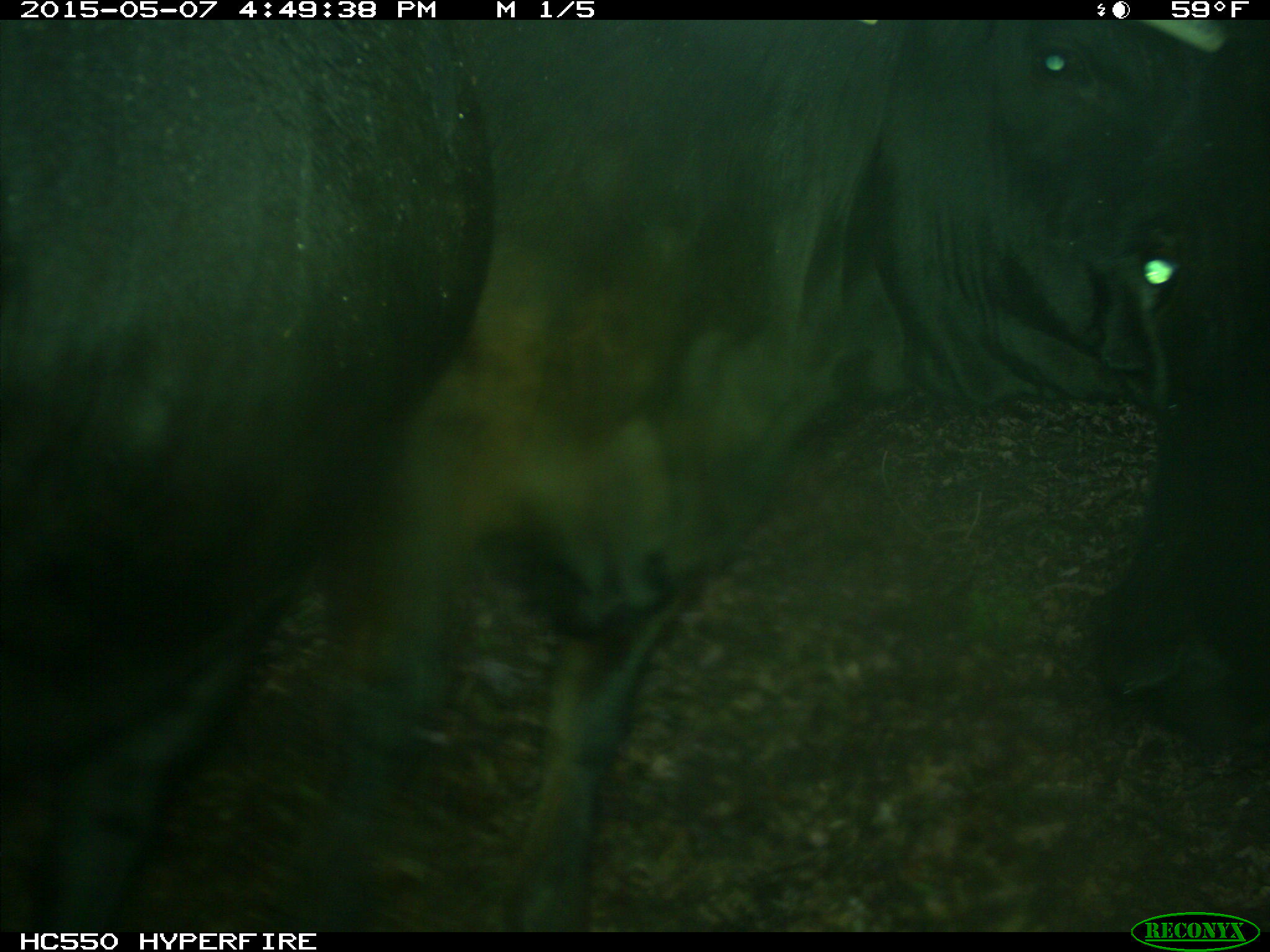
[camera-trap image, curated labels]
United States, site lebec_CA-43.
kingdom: Animalia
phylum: Chordata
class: Mammalia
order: Artiodactyla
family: Bovidae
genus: Bos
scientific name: Bos taurus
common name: domestic cow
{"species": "Bos taurus (domestic cow)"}